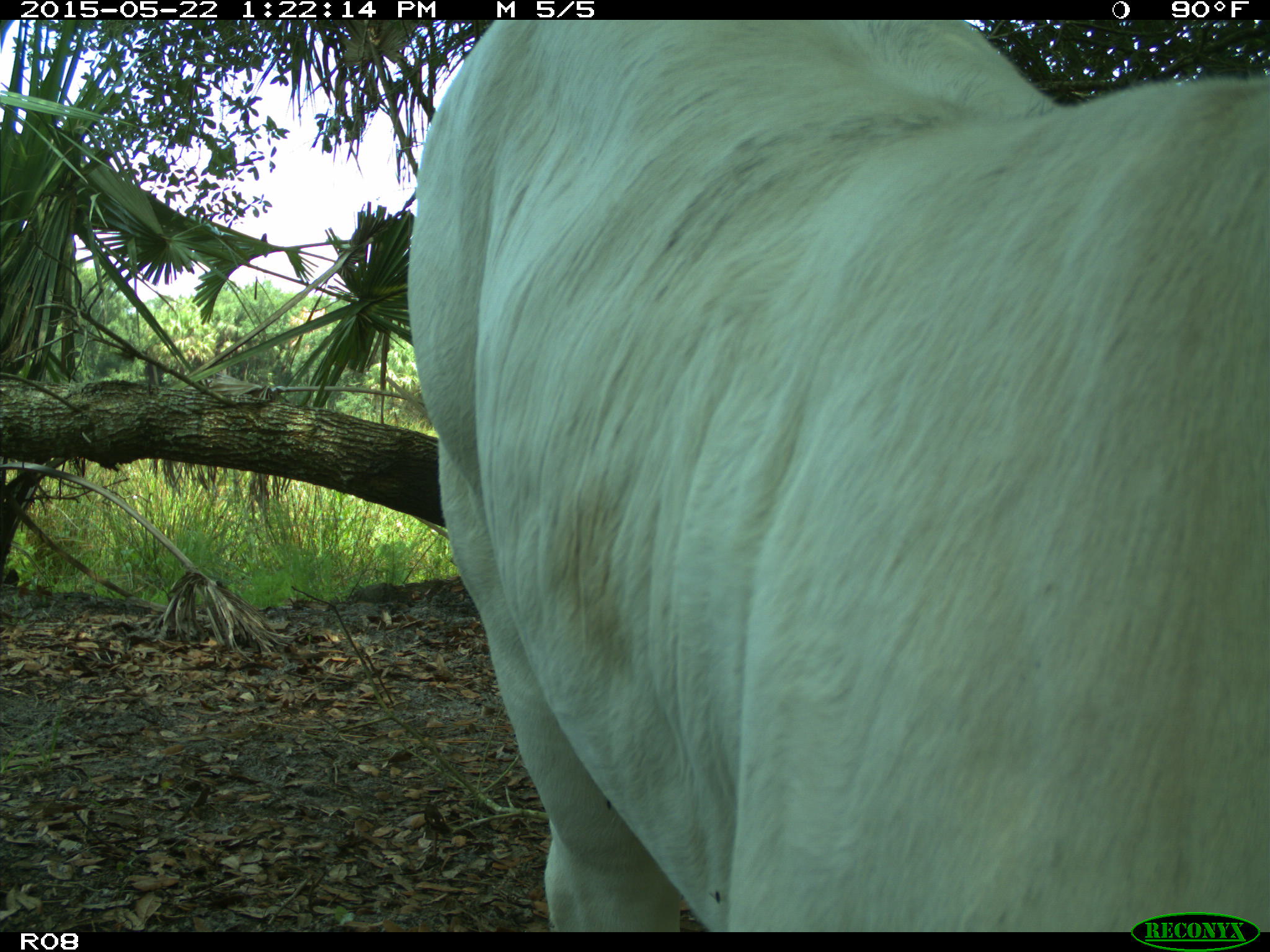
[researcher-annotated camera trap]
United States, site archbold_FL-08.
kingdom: Animalia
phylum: Chordata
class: Mammalia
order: Artiodactyla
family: Bovidae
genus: Bos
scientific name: Bos taurus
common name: domestic cow